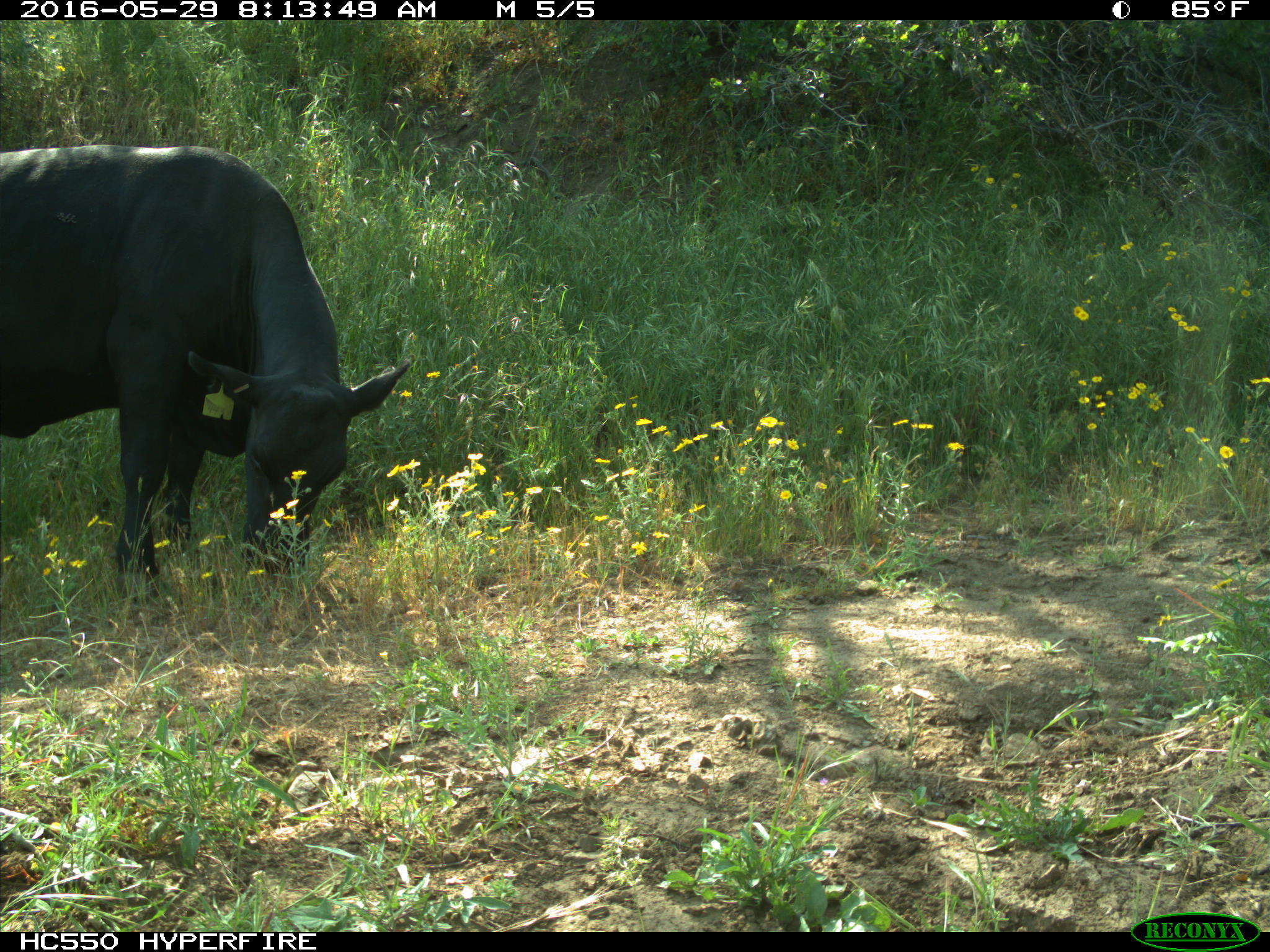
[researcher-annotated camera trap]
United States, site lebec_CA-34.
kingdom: Animalia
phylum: Chordata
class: Mammalia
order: Artiodactyla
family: Bovidae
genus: Bos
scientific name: Bos taurus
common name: domestic cow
Bos taurus (domestic cow).